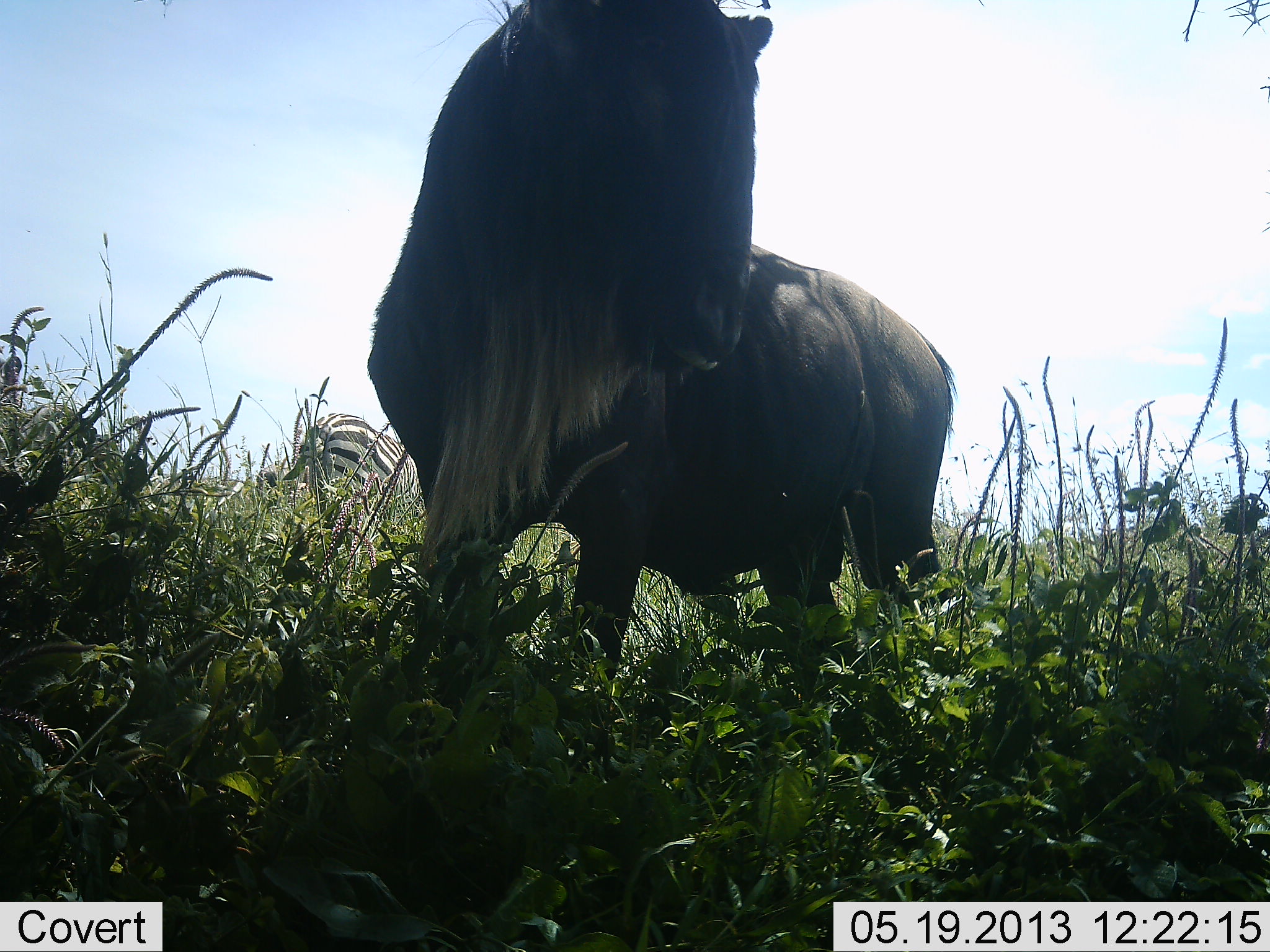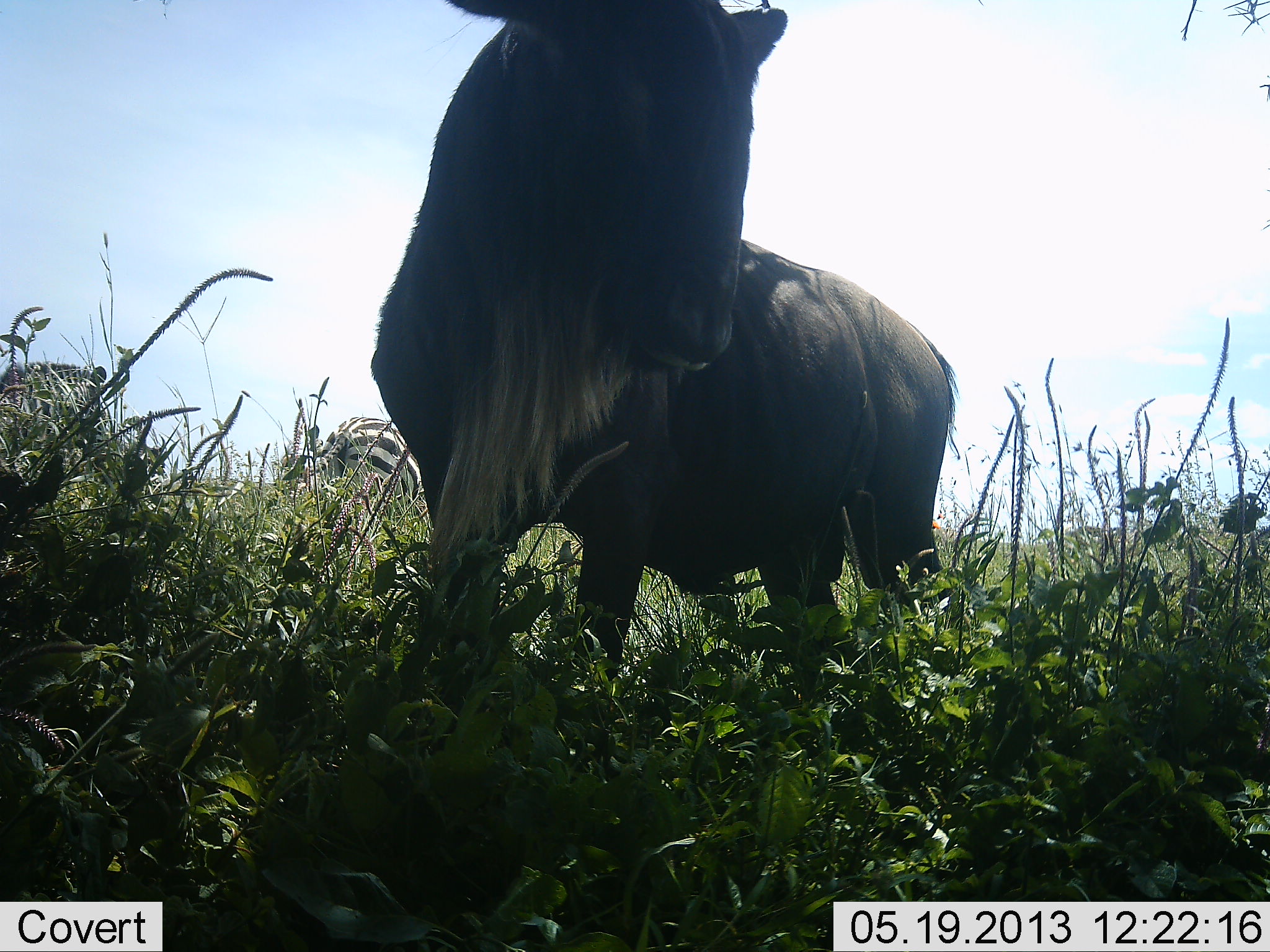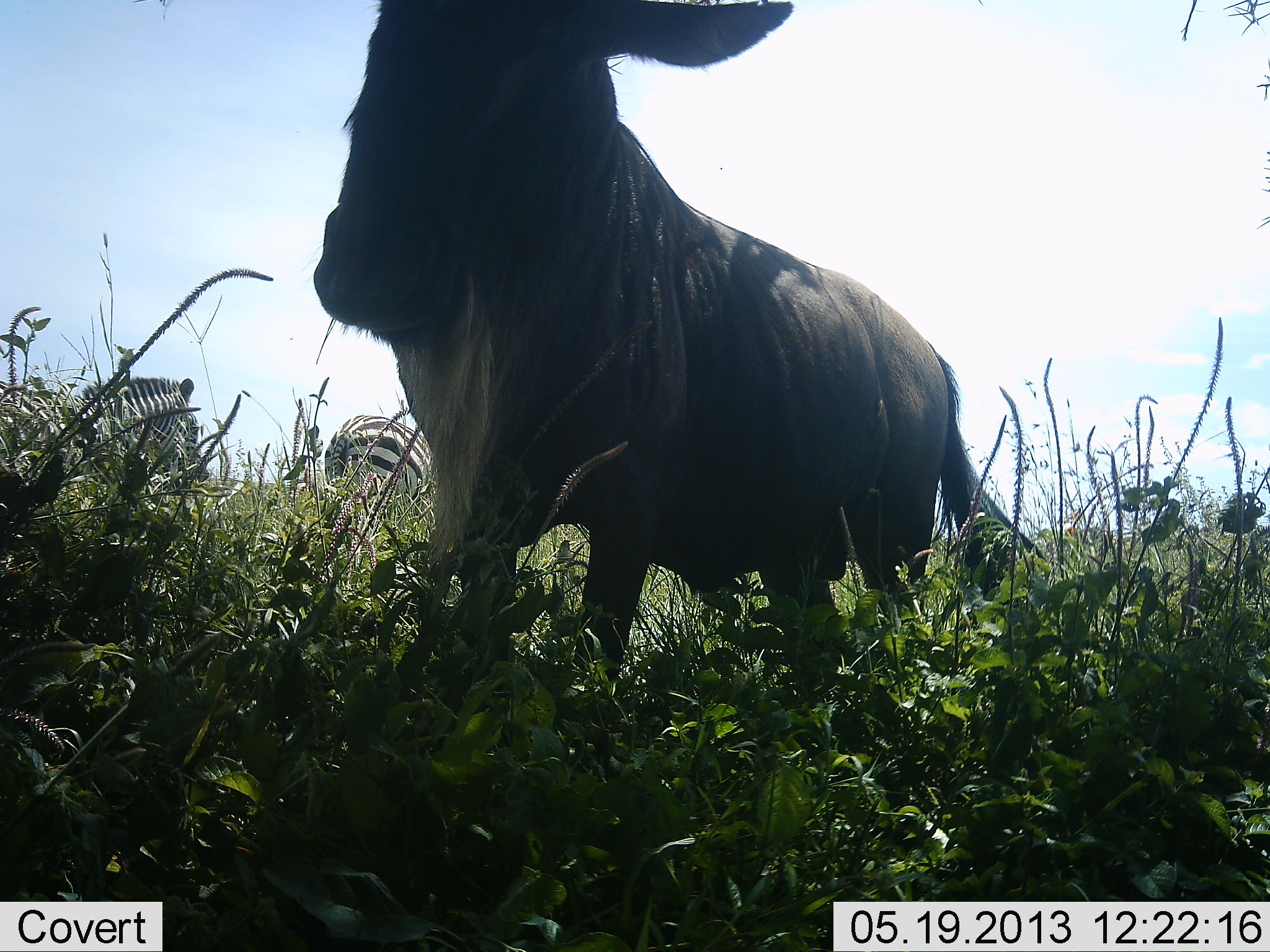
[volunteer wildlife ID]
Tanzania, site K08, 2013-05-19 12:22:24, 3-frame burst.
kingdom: Animalia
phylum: Chordata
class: Mammalia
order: Artiodactyla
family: Bovidae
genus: Connochaetes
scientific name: Connochaetes taurinus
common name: blue wildebeest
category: wildebeest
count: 1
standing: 93%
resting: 0%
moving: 7%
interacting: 0%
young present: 0%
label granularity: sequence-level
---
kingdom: Animalia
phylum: Chordata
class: Mammalia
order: Perissodactyla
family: Equidae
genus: Equus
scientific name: Equus quagga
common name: plains zebra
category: zebra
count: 2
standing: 30%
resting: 0%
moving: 90%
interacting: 0%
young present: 0%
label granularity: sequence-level